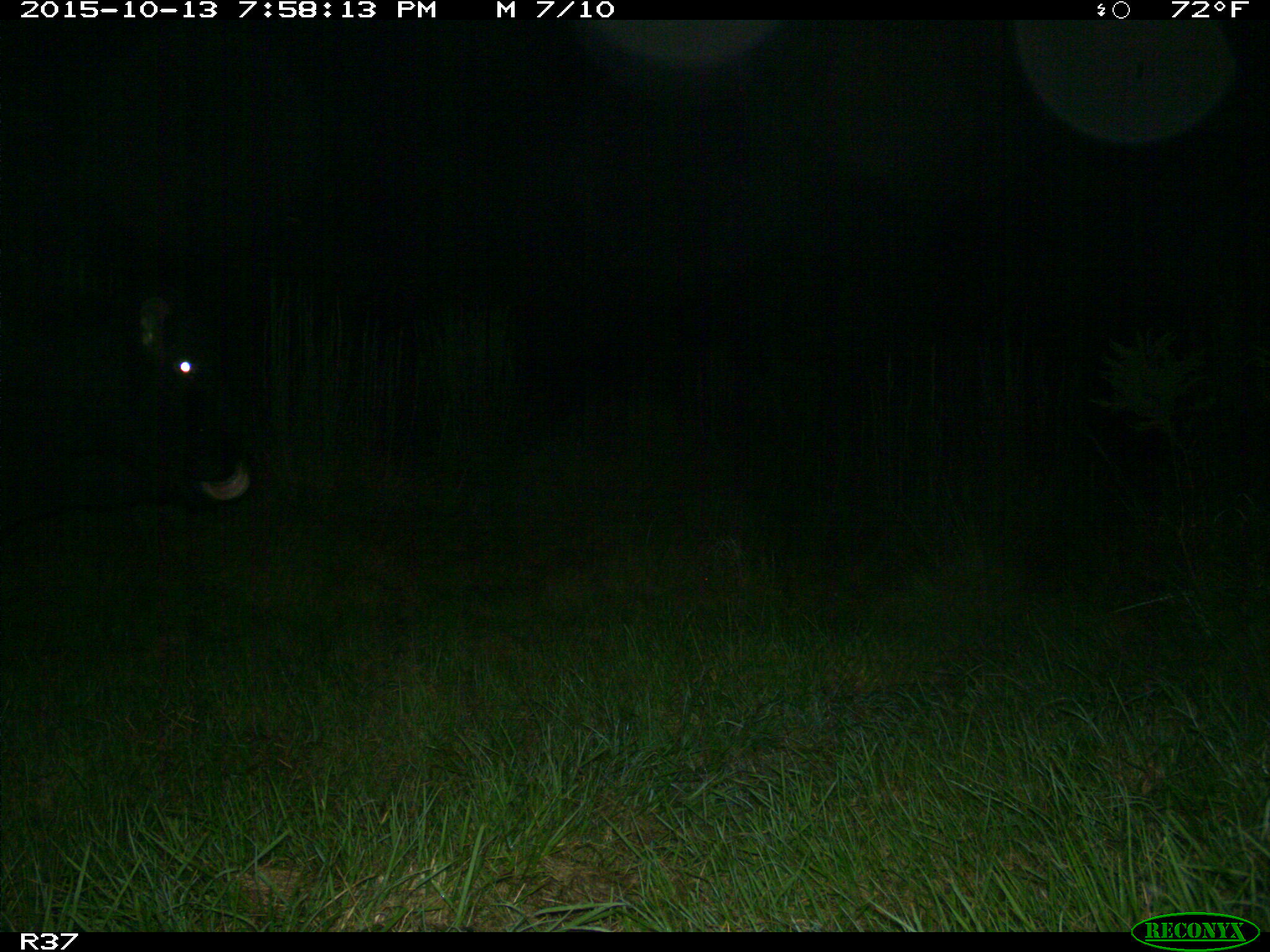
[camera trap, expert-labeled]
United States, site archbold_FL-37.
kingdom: Animalia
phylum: Chordata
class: Mammalia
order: Artiodactyla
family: Bovidae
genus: Bos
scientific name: Bos taurus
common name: domestic cow